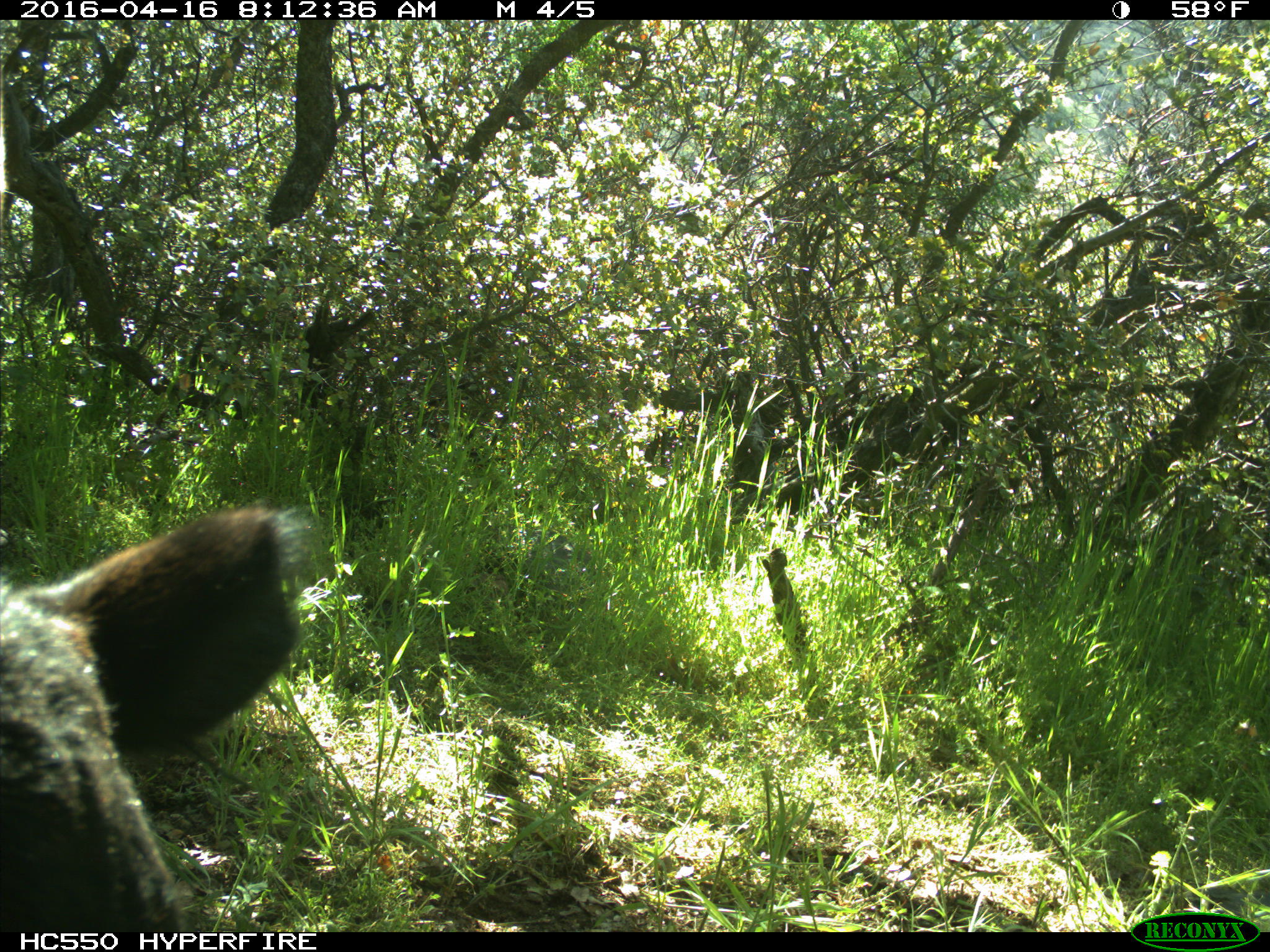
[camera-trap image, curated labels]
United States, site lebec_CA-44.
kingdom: Animalia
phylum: Chordata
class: Mammalia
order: Artiodactyla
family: Bovidae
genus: Bos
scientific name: Bos taurus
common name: domestic cow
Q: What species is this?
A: Bos taurus (domestic cow).